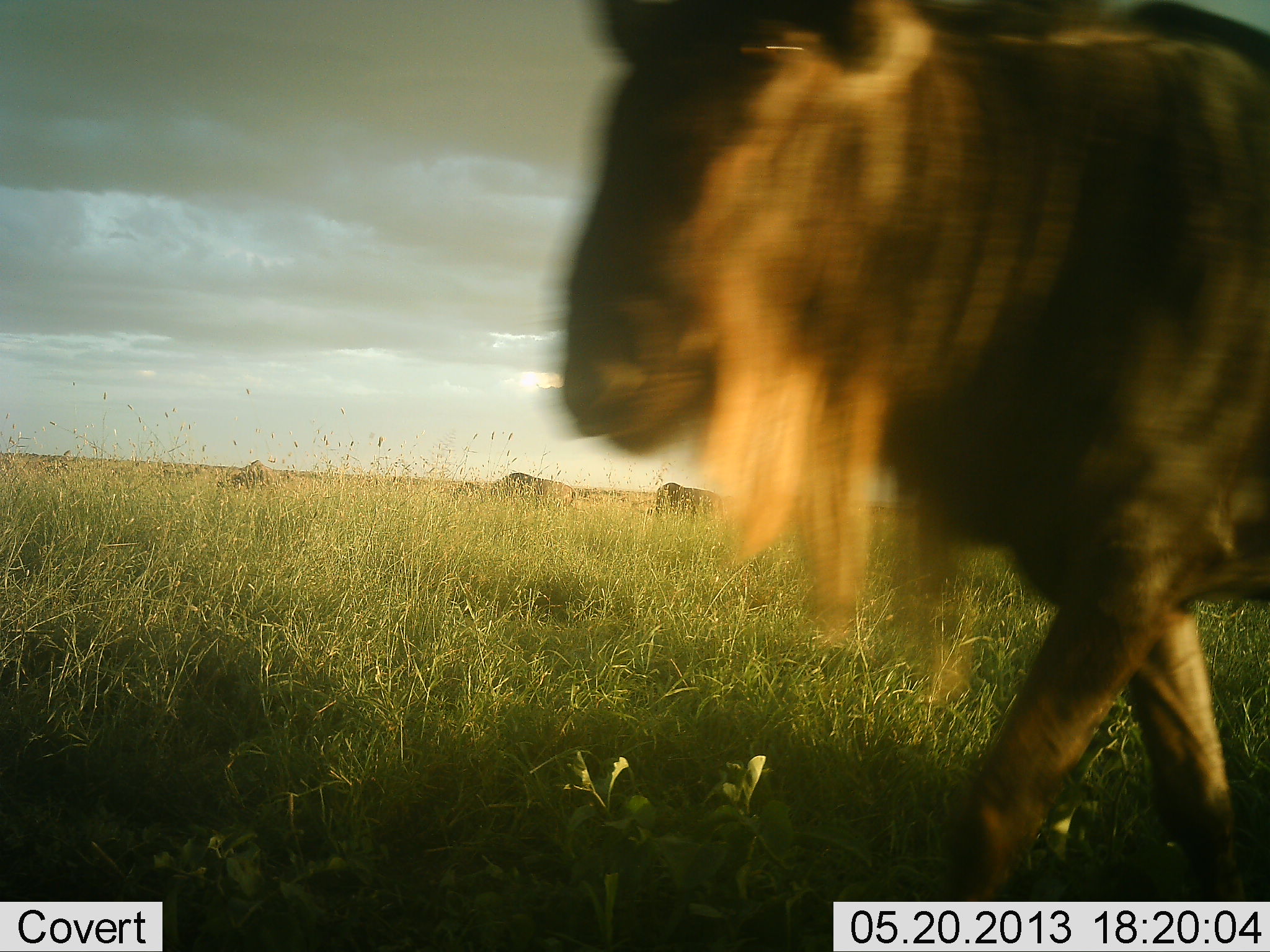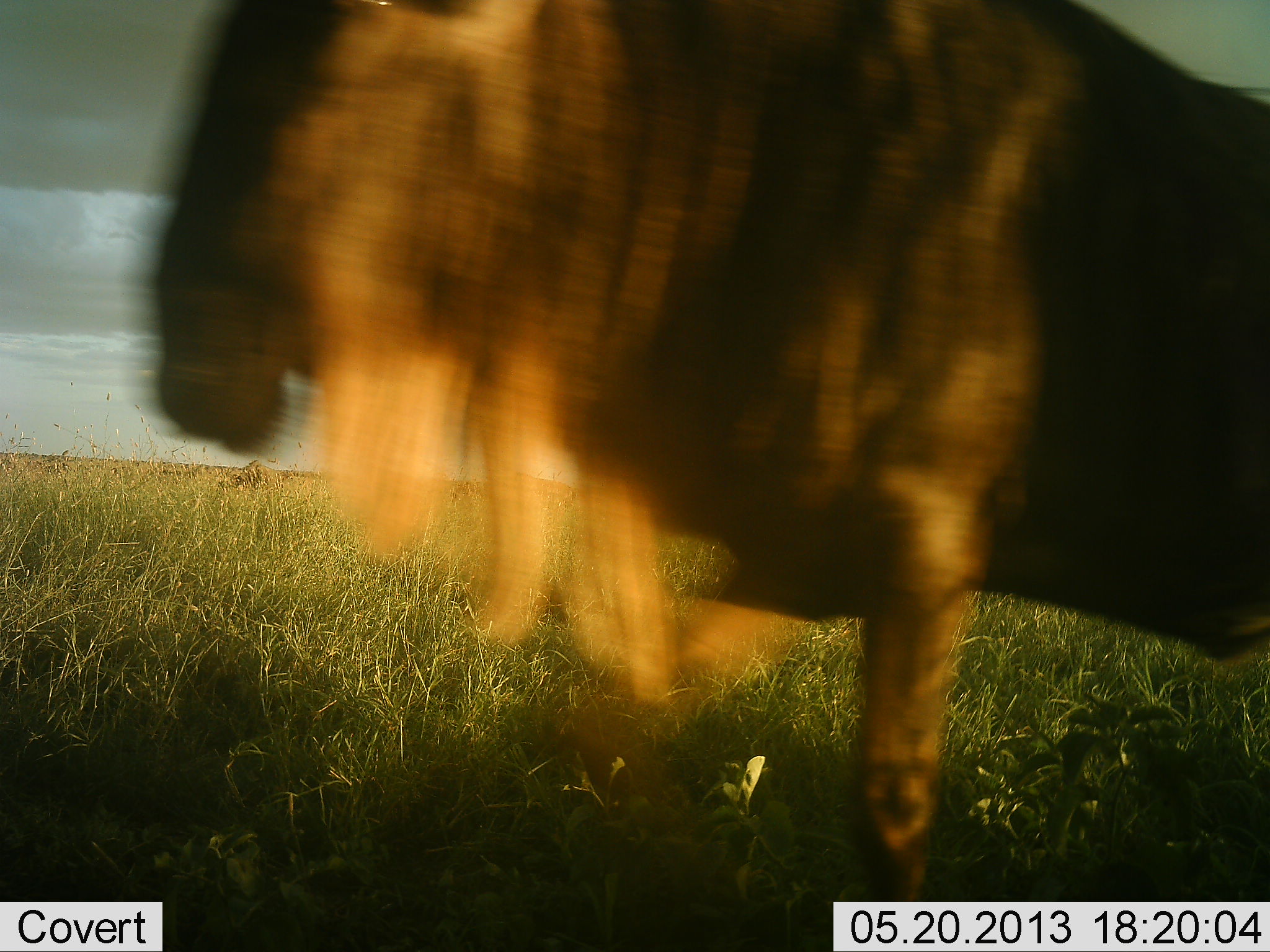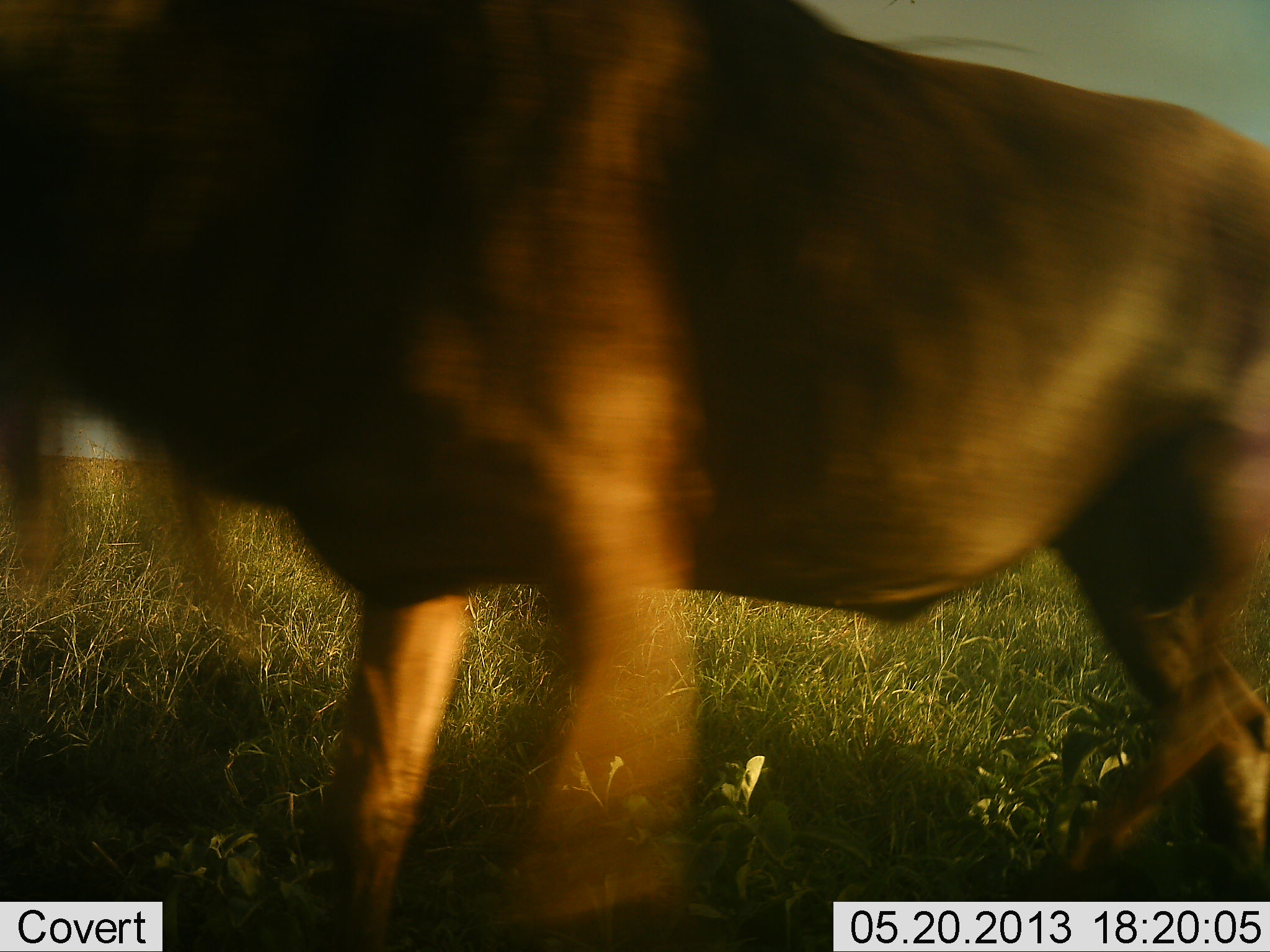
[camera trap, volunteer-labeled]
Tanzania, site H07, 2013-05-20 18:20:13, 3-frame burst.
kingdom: Animalia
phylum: Chordata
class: Mammalia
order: Artiodactyla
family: Bovidae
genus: Connochaetes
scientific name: Connochaetes taurinus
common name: blue wildebeest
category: wildebeest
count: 1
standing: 17%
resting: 0%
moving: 97%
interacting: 0%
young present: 0%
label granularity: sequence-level